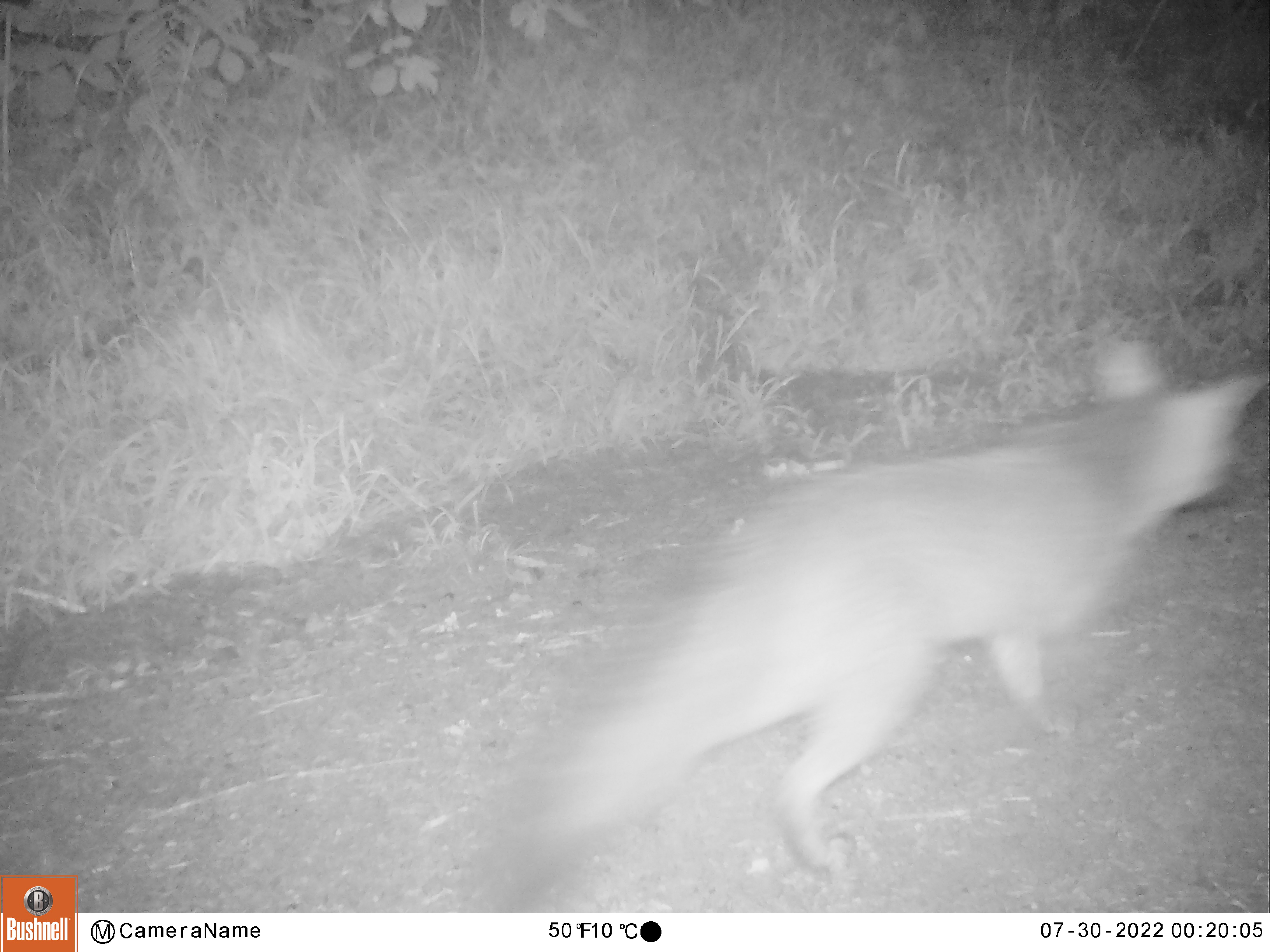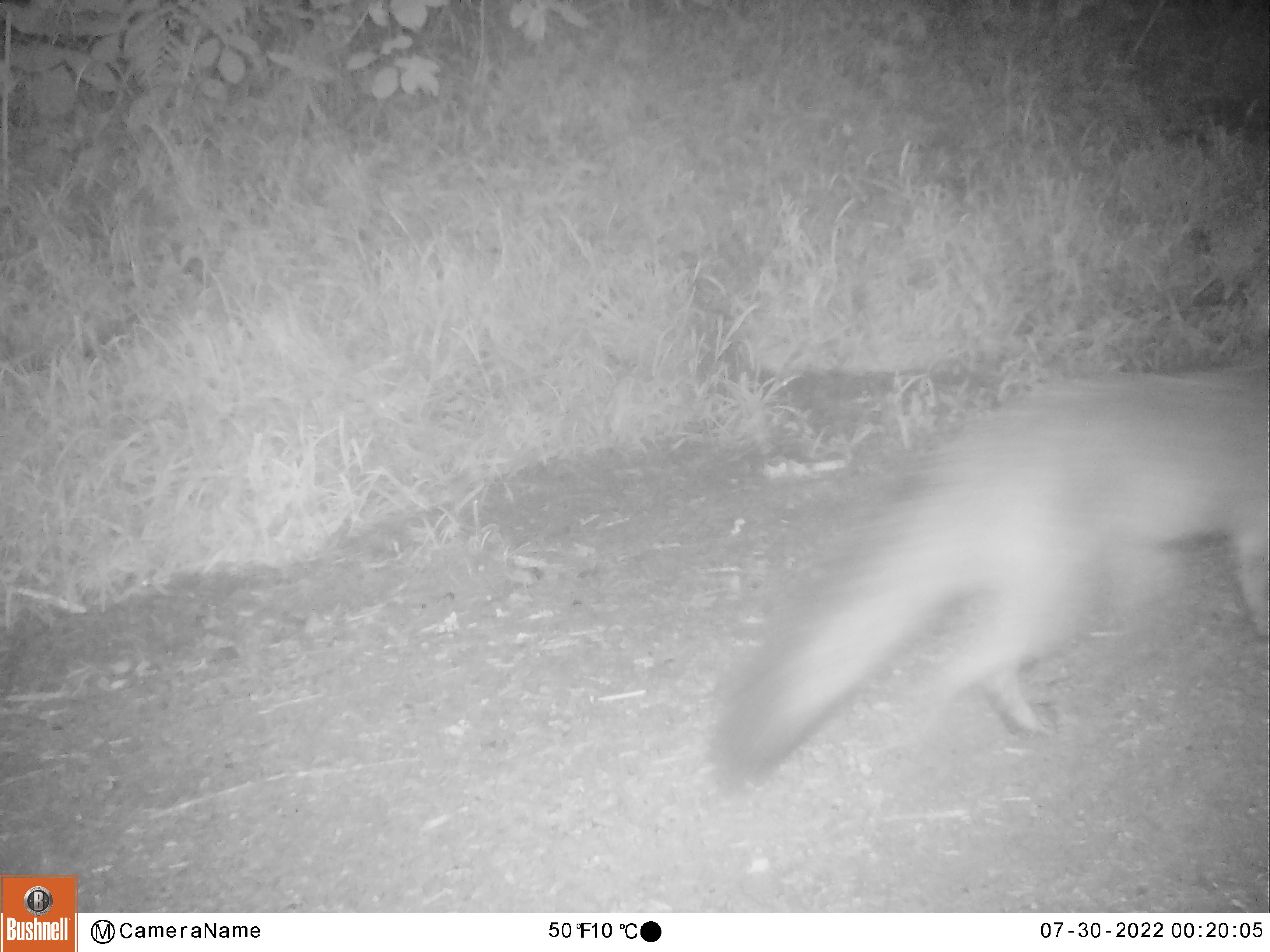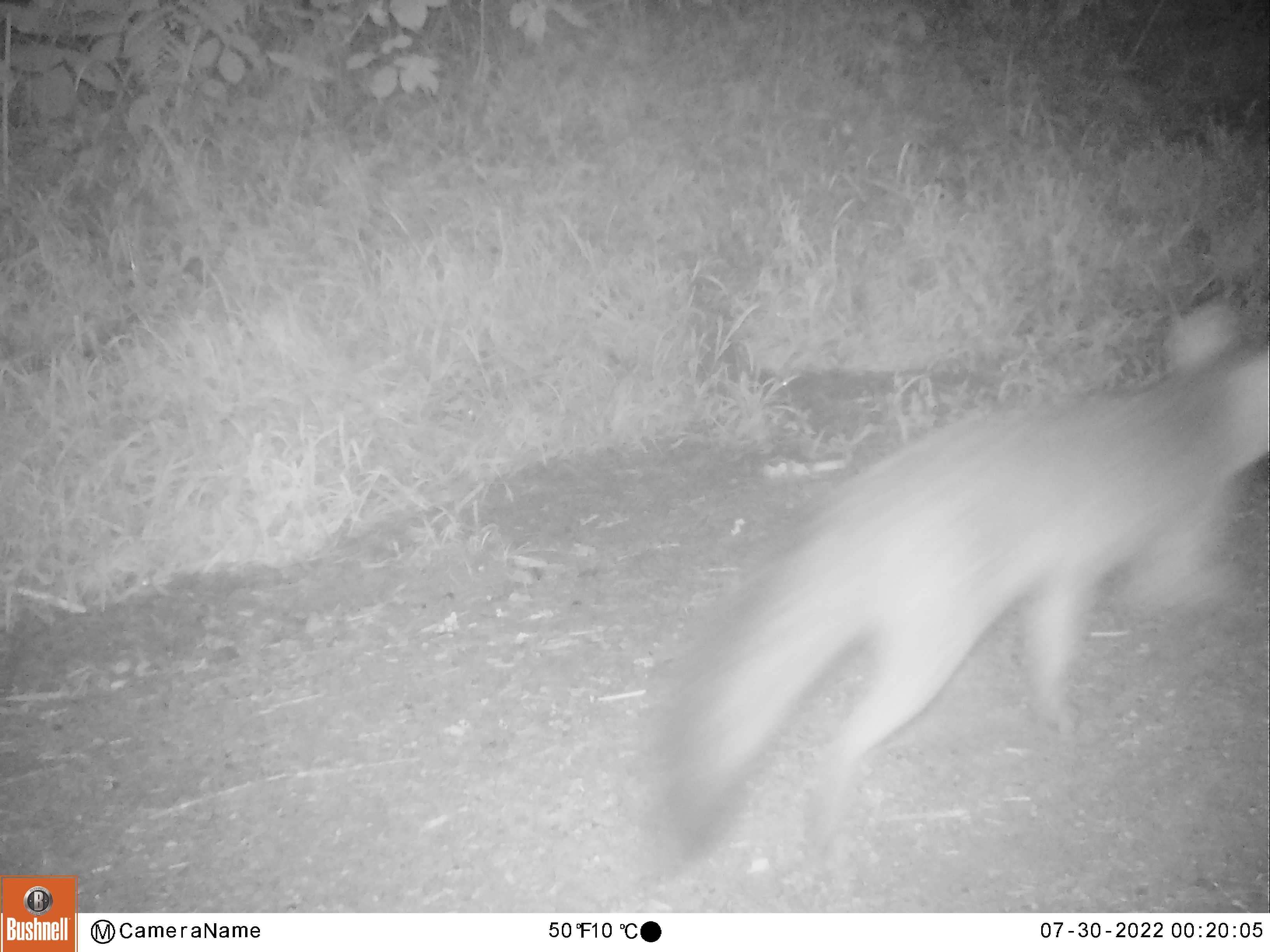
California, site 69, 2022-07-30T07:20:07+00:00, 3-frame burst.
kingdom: Animalia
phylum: Chordata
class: Mammalia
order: Carnivora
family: Canidae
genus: Urocyon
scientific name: Urocyon cinereoargenteus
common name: gray fox